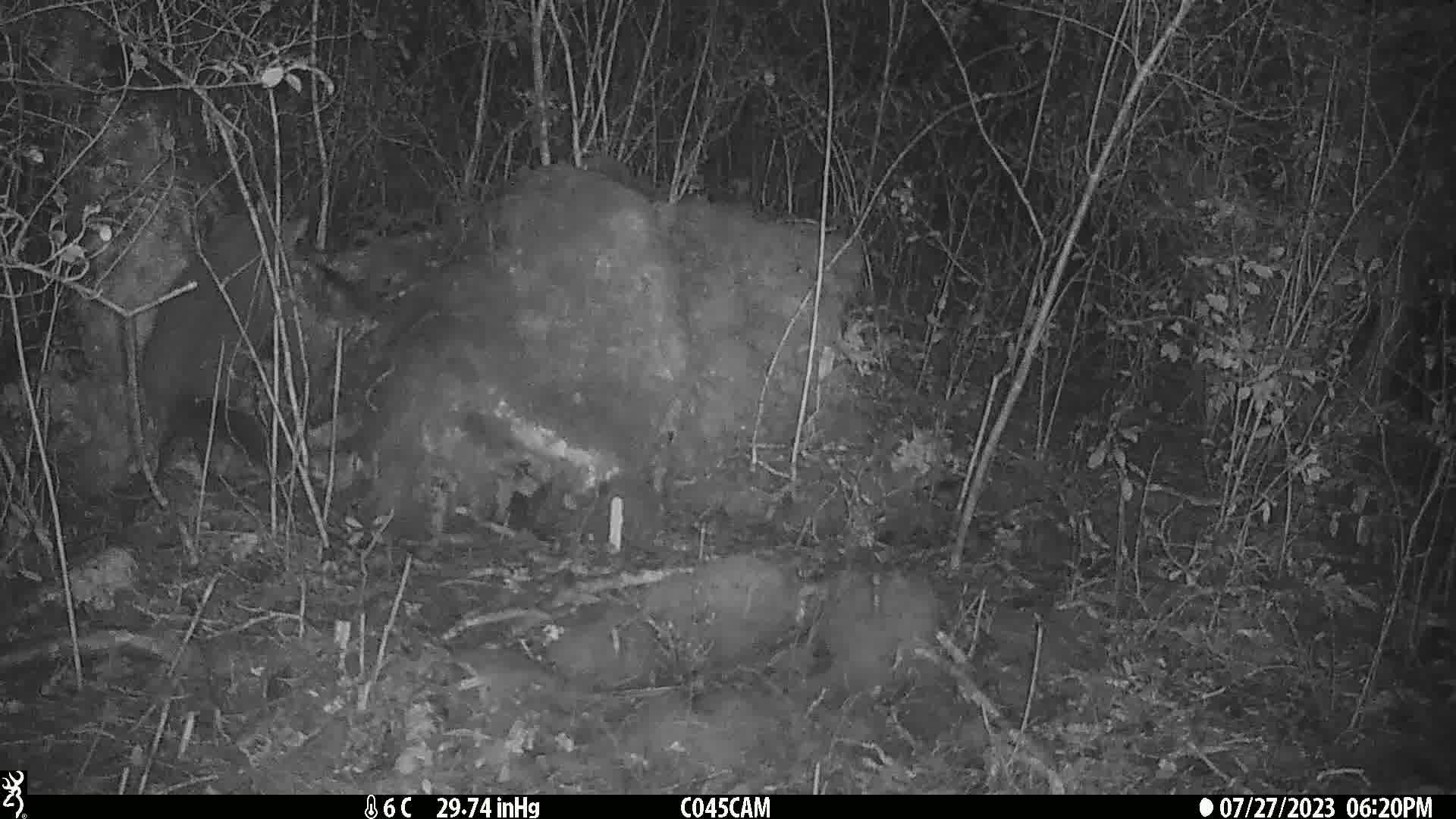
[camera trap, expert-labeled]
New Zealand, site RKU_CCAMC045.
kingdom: Animalia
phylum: Chordata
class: Mammalia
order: Diprotodontia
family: Phalangeridae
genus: Trichosurus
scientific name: Trichosurus vulpecula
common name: common brushtail possum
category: possum